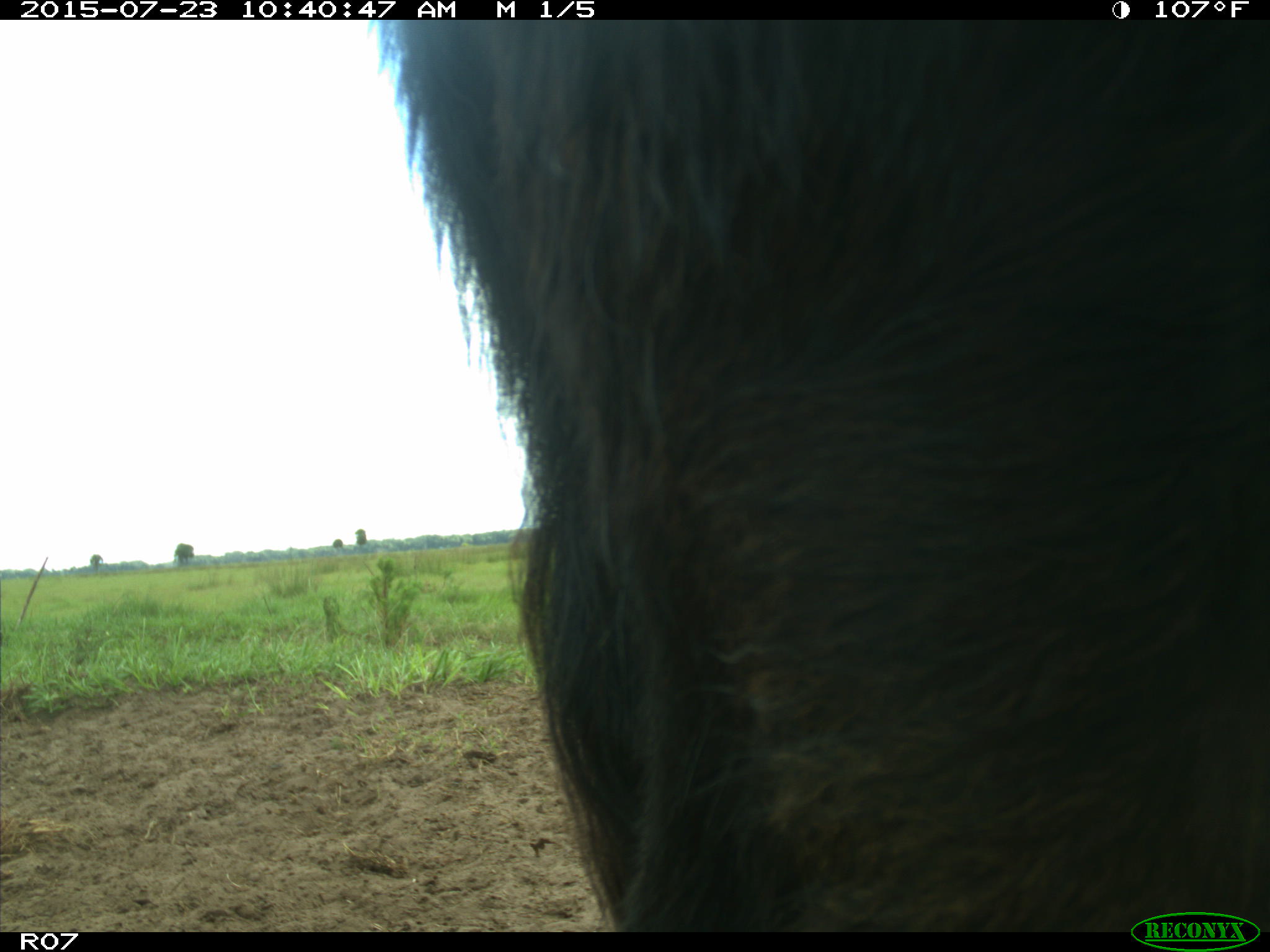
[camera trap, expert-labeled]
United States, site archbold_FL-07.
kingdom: Animalia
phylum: Chordata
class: Mammalia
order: Artiodactyla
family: Bovidae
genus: Bos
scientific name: Bos taurus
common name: domestic cow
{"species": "Bos taurus (domestic cow)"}